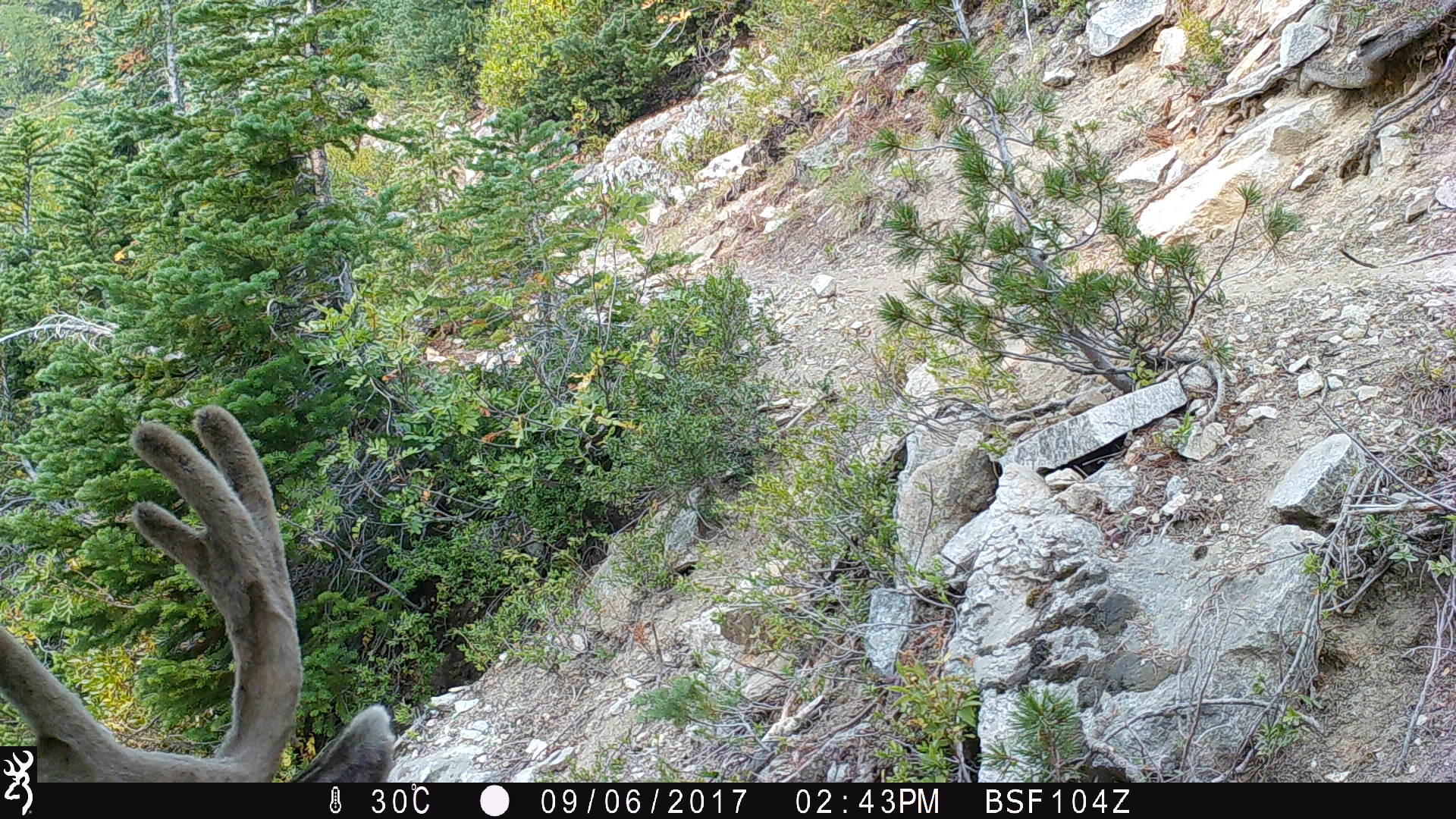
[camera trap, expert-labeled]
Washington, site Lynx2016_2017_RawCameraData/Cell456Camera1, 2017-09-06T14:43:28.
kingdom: Animalia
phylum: Chordata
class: Mammalia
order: Artiodactyla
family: Cervidae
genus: Odocoileus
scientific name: Odocoileus hemionus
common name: mule deer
Odocoileus hemionus (mule deer). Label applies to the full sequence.